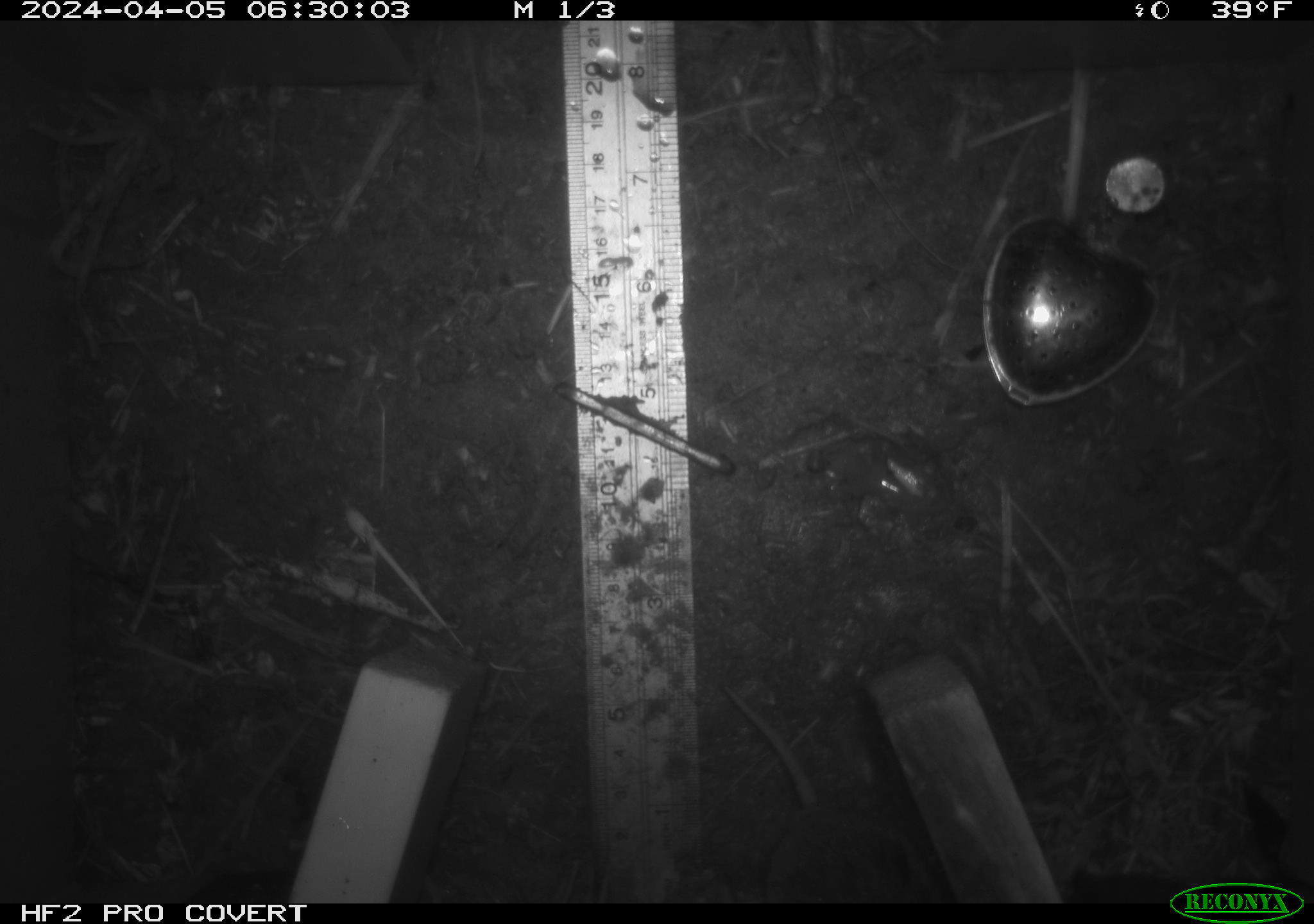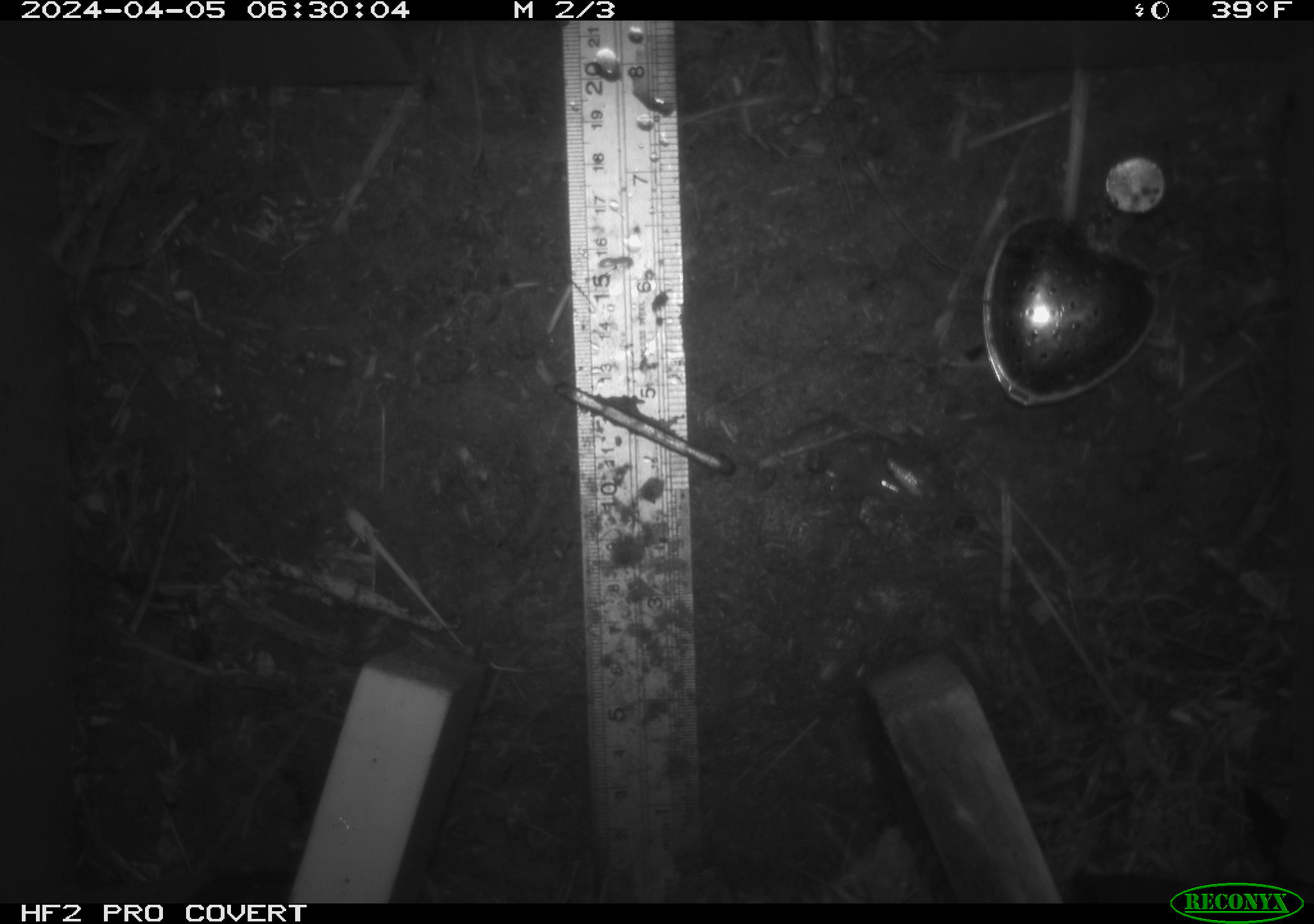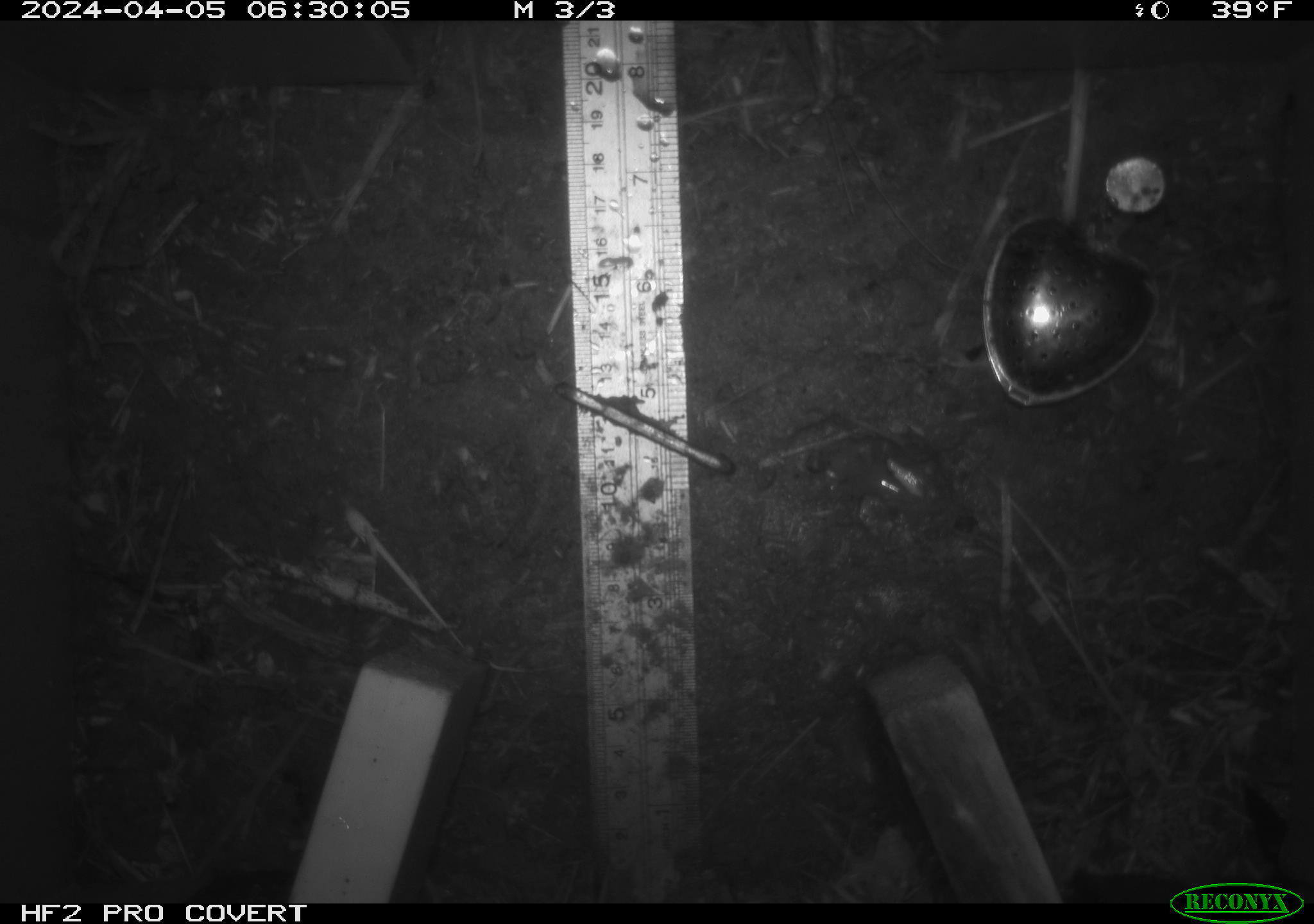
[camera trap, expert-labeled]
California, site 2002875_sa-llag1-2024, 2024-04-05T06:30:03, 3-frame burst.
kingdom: Animalia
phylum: Chordata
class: Mammalia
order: Rodentia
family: Cricetidae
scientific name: Arvicolinae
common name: voles, lemmings, and muskrats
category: arvicolinae subfamily